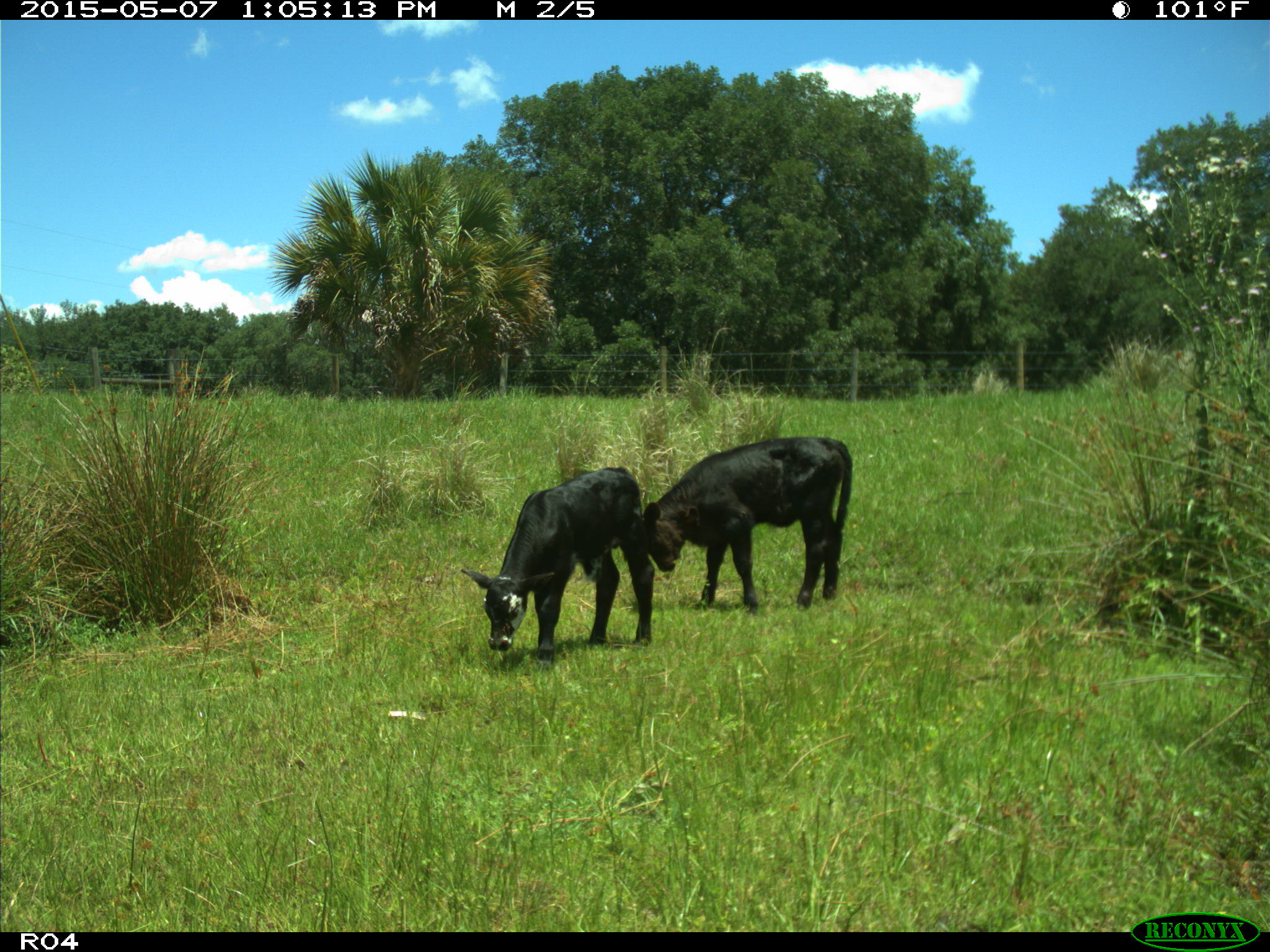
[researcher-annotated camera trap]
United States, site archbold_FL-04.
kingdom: Animalia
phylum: Chordata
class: Mammalia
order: Artiodactyla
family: Bovidae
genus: Bos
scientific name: Bos taurus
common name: domestic cow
Bos taurus (domestic cow).